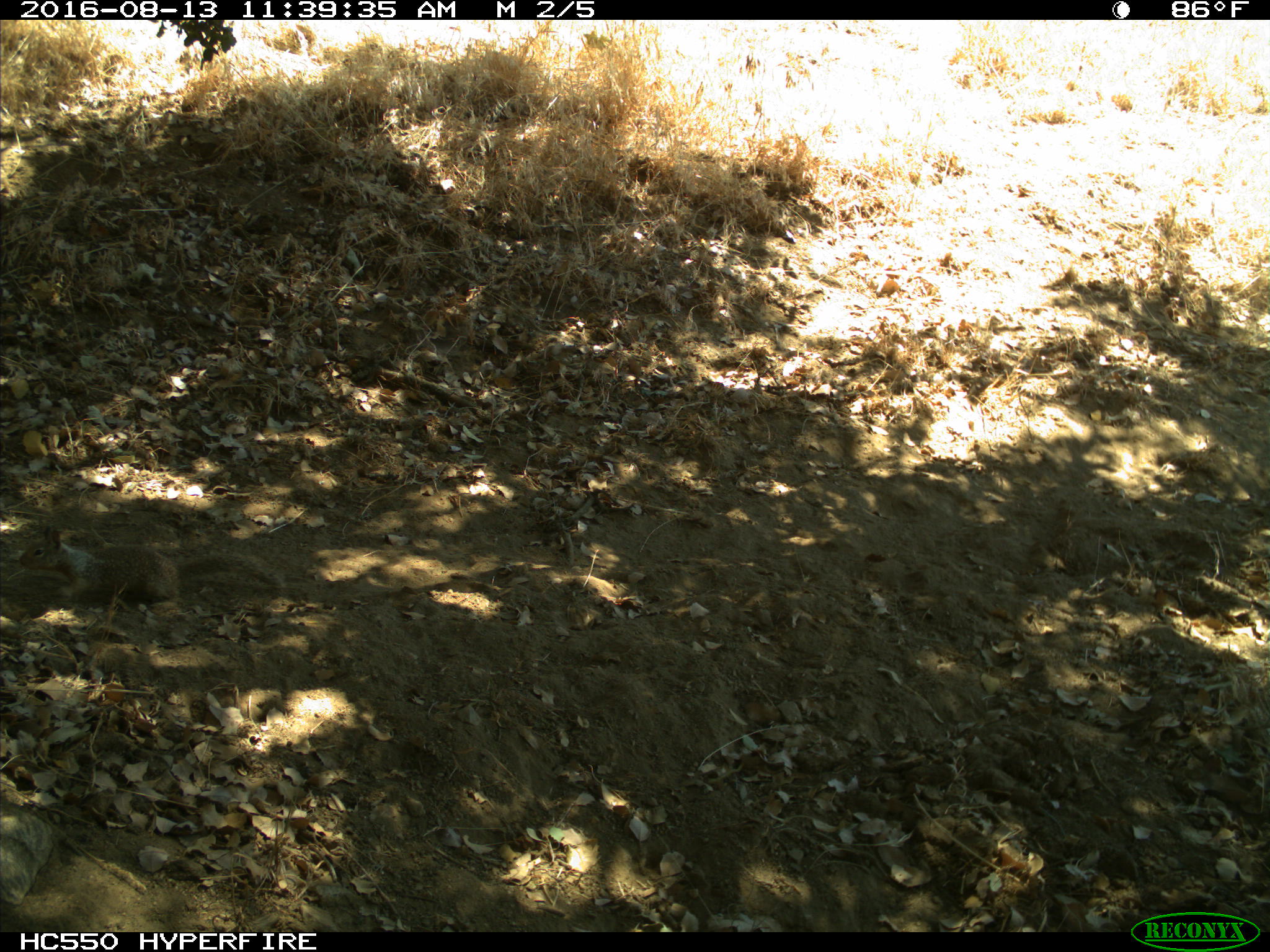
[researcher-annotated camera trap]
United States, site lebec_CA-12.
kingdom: Animalia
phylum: Chordata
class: Mammalia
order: Rodentia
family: Sciuridae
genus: Otospermophilus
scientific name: Otospermophilus beecheyi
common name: california ground squirrel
Otospermophilus beecheyi (california ground squirrel).